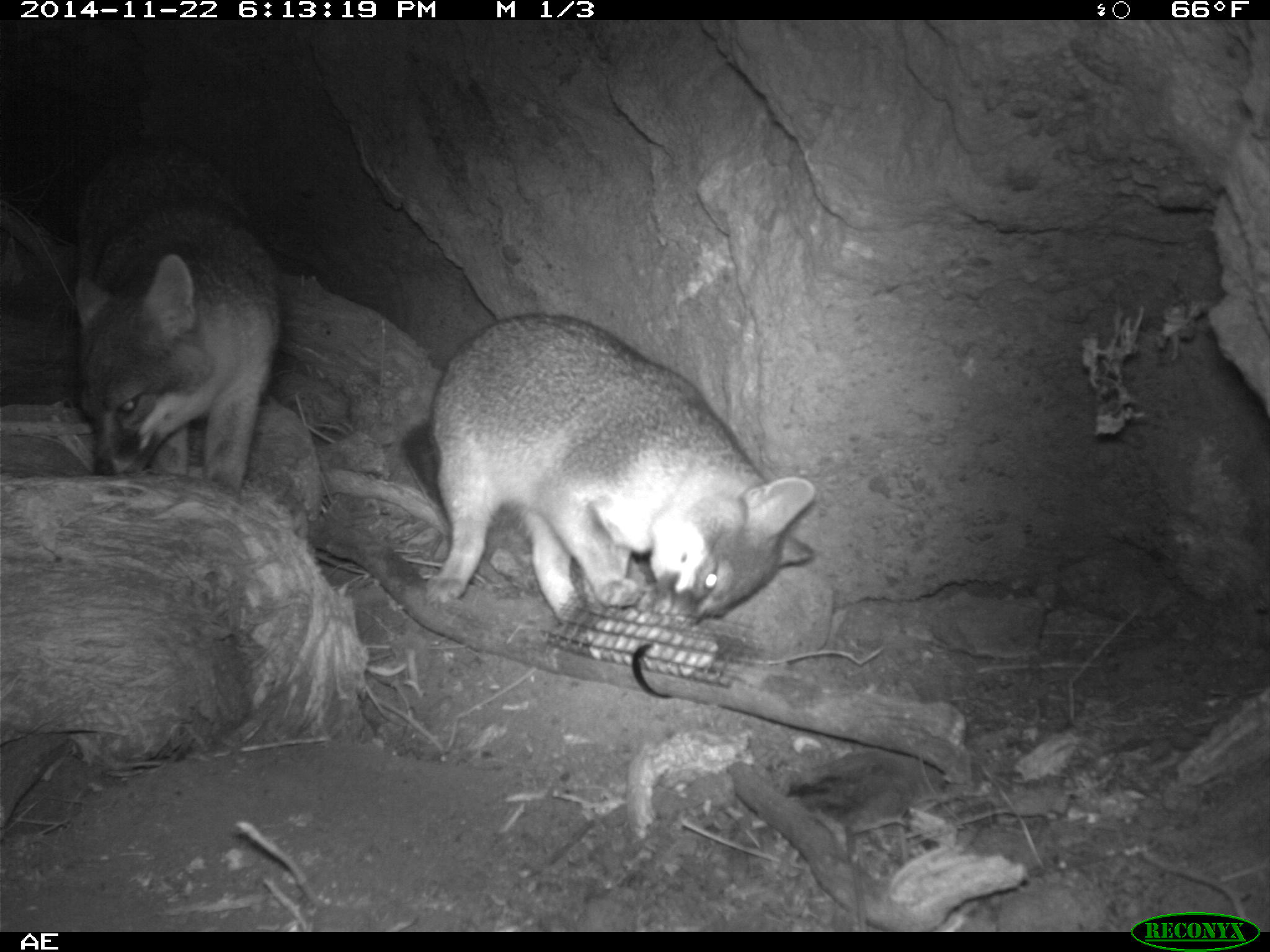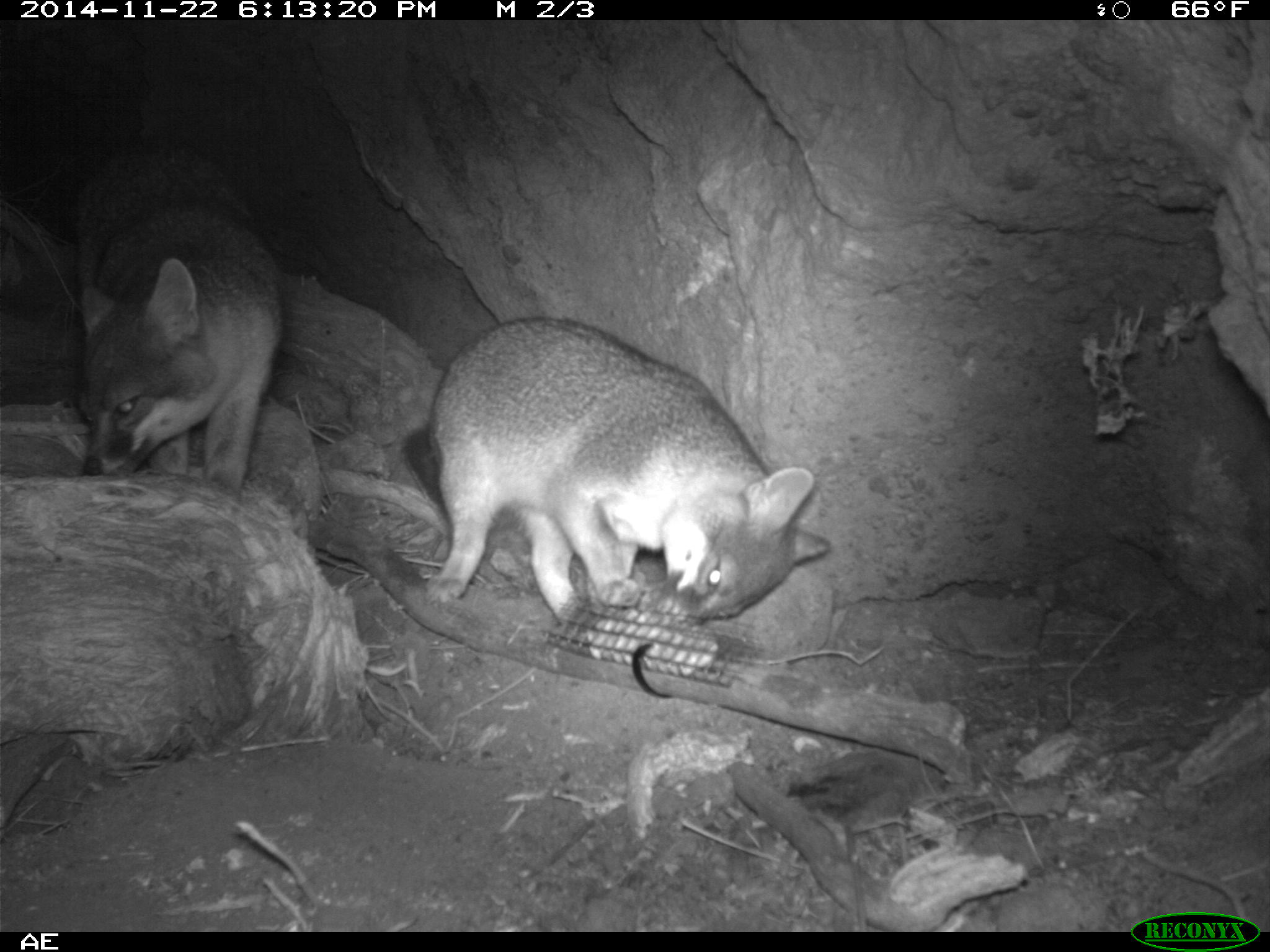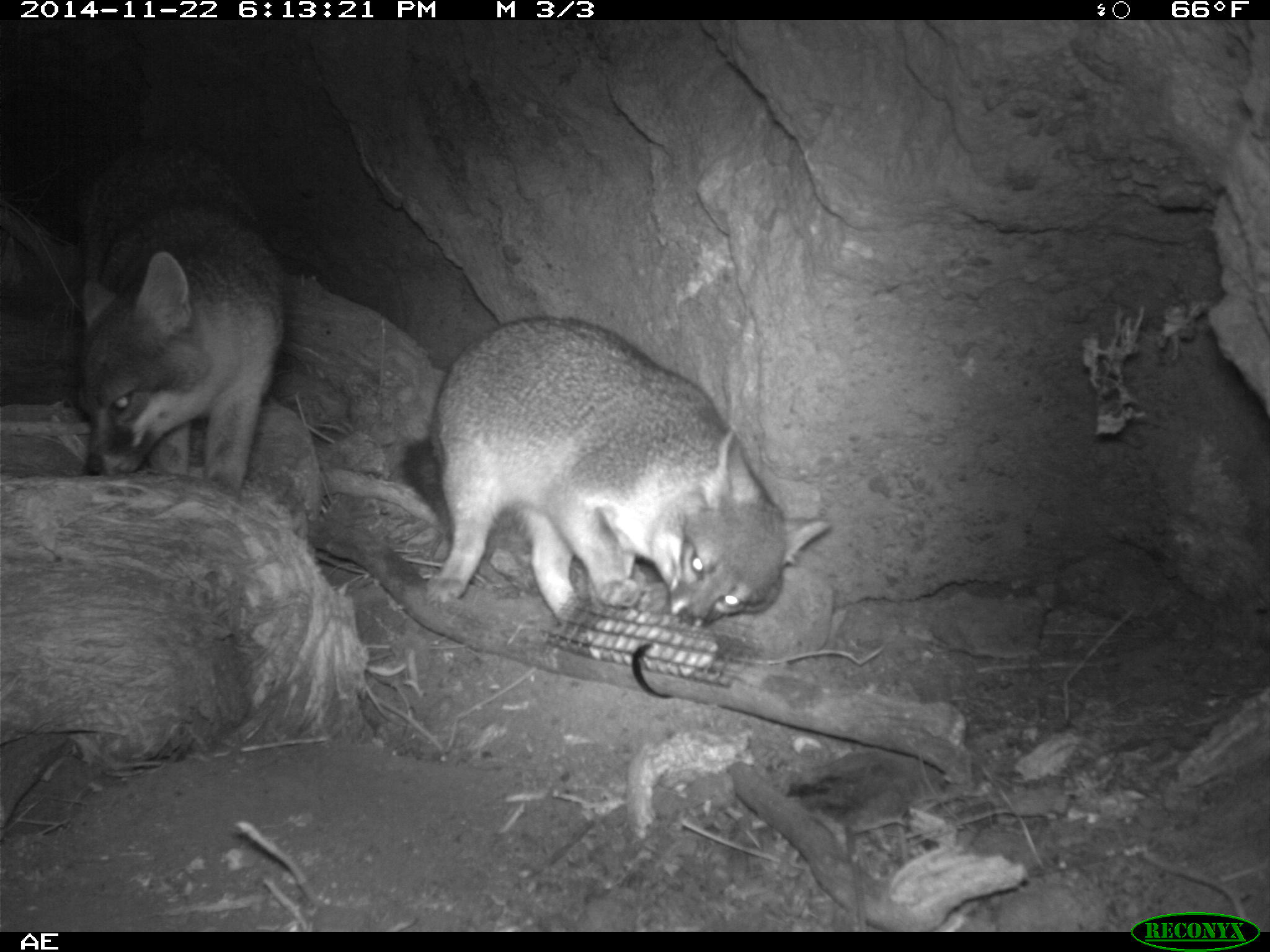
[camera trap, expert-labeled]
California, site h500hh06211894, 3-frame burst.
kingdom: Animalia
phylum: Chordata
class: Mammalia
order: Carnivora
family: Canidae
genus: Urocyon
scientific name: Urocyon littoralis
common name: island fox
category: fox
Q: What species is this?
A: Fox (island fox) (Urocyon littoralis).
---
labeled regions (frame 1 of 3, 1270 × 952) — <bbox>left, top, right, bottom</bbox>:
fox: <bbox>423, 312, 816, 609</bbox>; <bbox>72, 136, 282, 500</bbox>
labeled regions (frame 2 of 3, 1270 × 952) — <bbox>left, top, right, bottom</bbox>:
fox: <bbox>427, 313, 831, 622</bbox>; <bbox>71, 131, 282, 489</bbox>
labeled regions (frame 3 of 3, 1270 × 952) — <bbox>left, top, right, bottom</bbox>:
fox: <bbox>401, 314, 835, 629</bbox>; <bbox>71, 139, 287, 495</bbox>